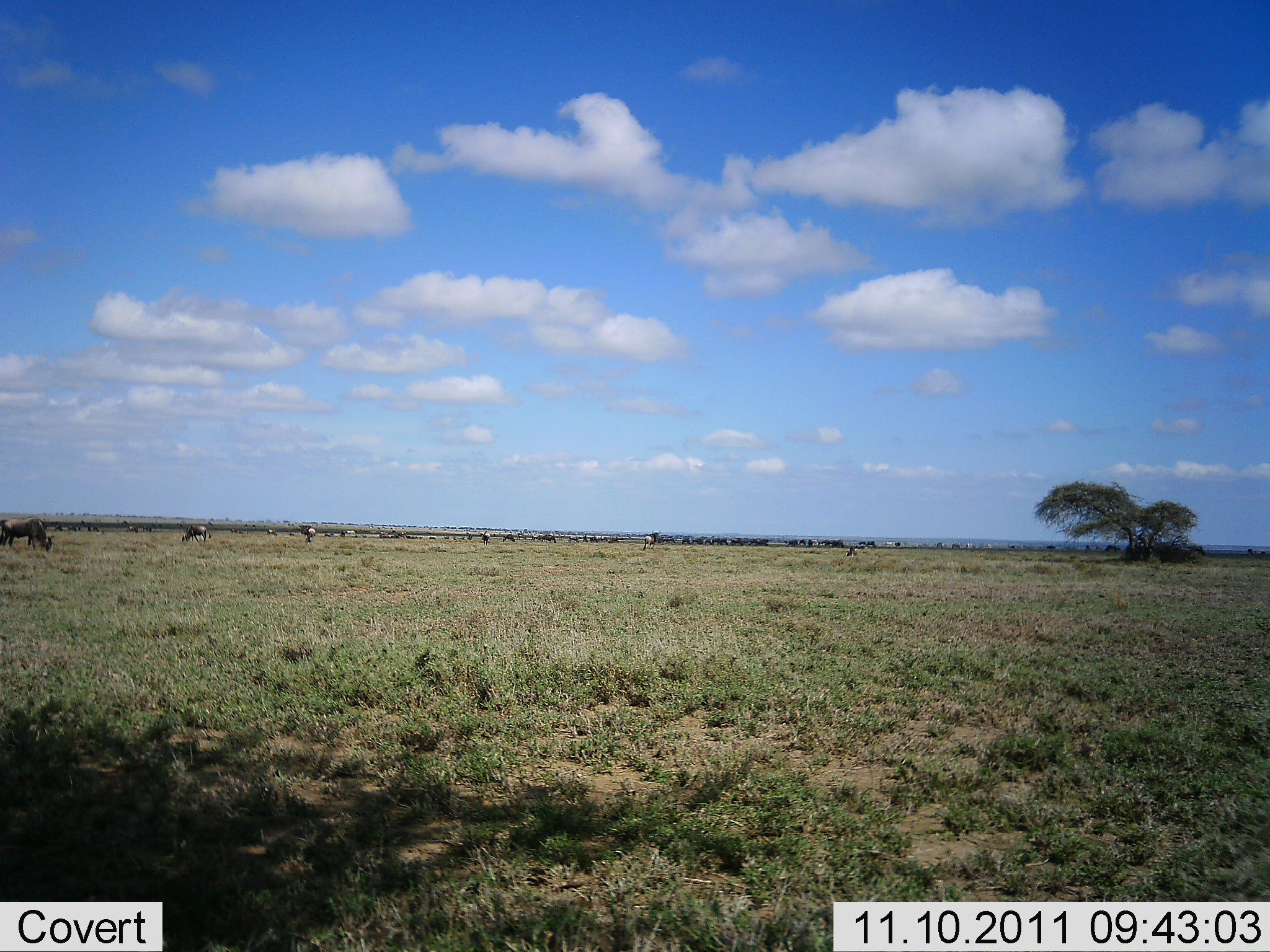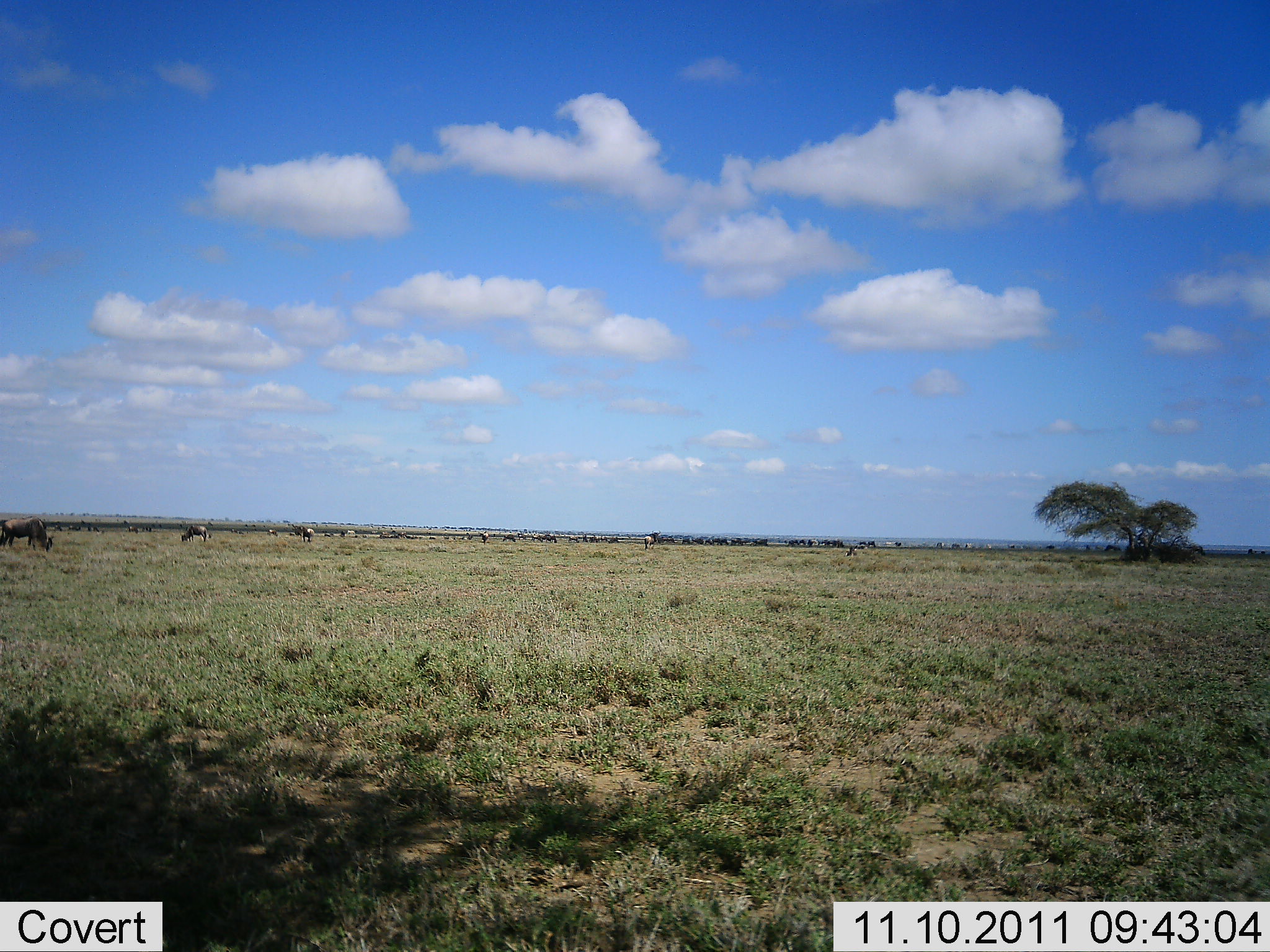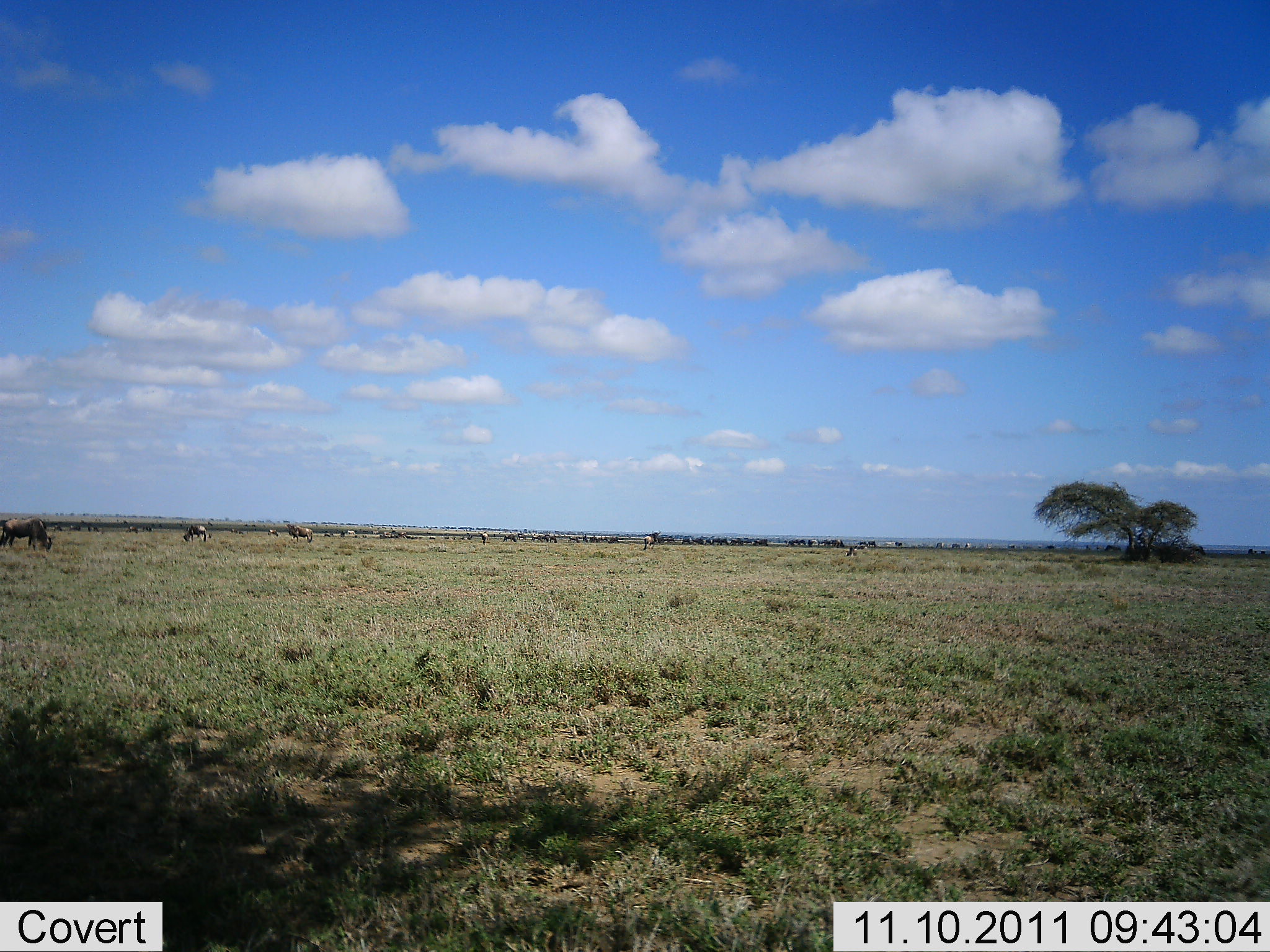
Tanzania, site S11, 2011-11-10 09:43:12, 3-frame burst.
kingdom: Animalia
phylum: Chordata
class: Mammalia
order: Artiodactyla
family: Bovidae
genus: Connochaetes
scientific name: Connochaetes taurinus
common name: blue wildebeest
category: wildebeest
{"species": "wildebeest (blue wildebeest) (Connochaetes taurinus)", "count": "11-50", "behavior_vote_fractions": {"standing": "42%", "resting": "0%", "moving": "25%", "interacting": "0%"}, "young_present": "0%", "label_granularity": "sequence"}